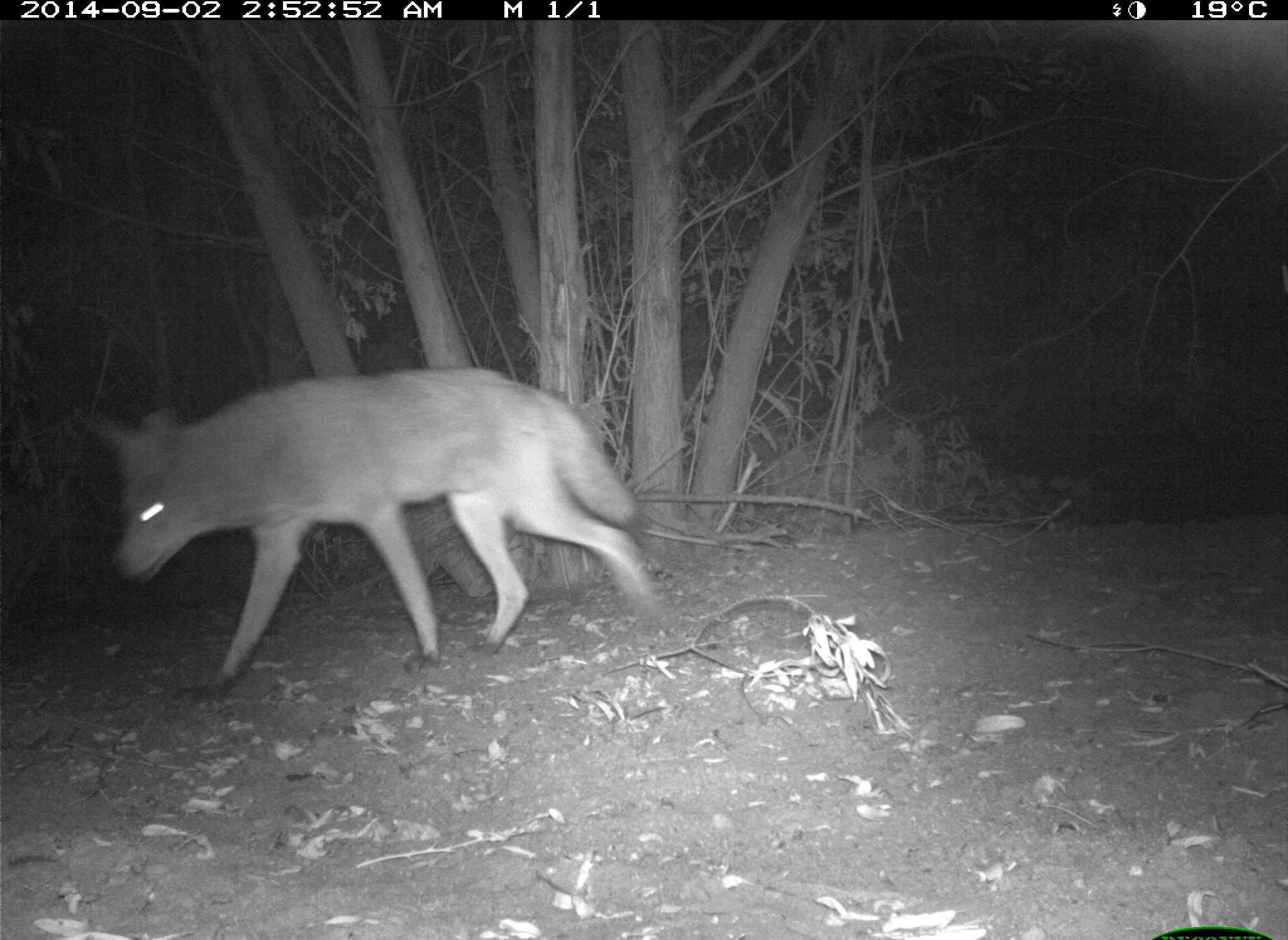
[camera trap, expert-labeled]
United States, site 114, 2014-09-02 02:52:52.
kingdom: Animalia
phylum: Chordata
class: Mammalia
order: Carnivora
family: Canidae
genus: Canis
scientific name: Canis latrans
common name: coyote